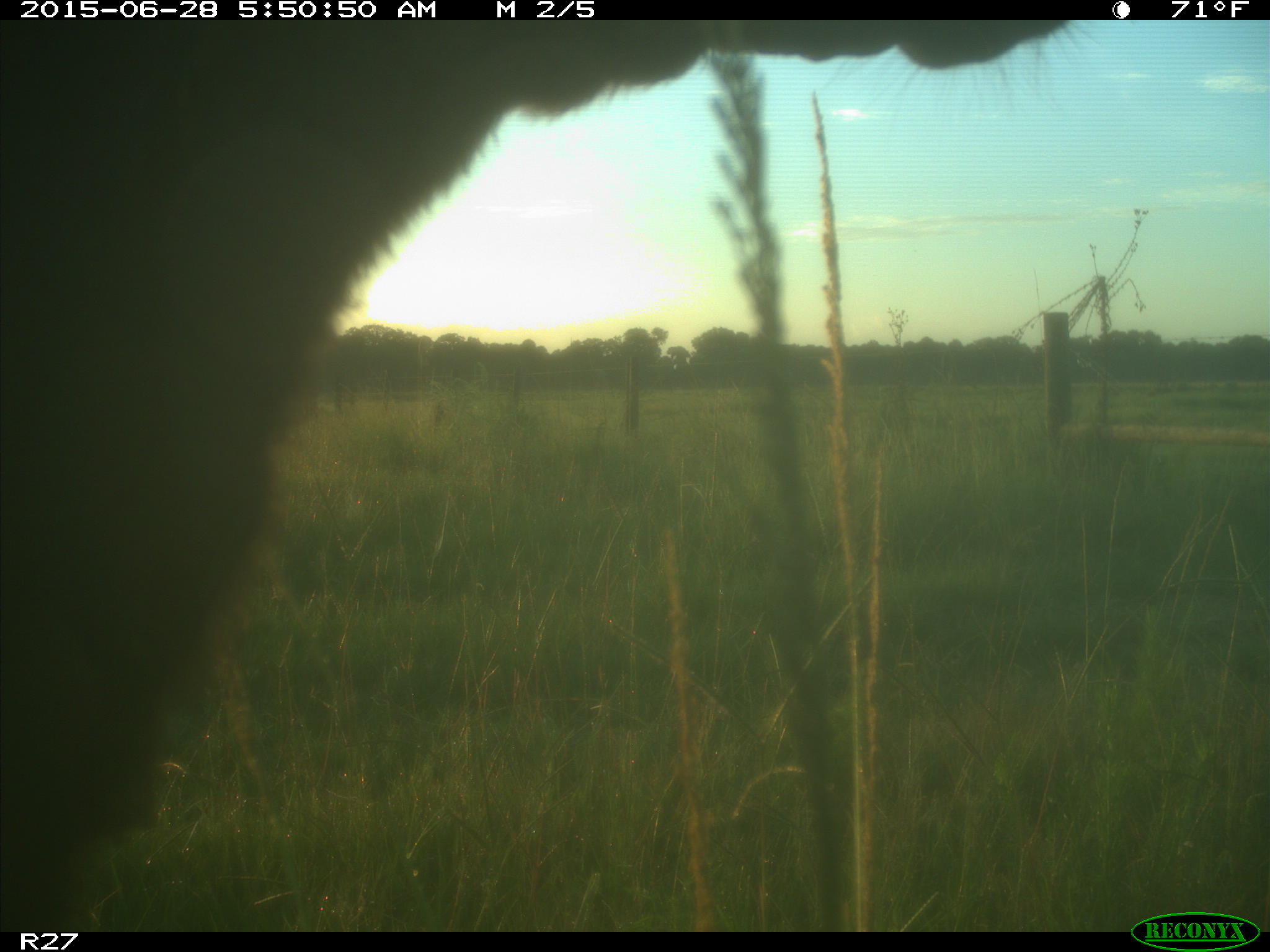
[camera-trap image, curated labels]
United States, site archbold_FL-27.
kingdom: Animalia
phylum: Chordata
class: Mammalia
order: Artiodactyla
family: Bovidae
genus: Bos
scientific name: Bos taurus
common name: domestic cow